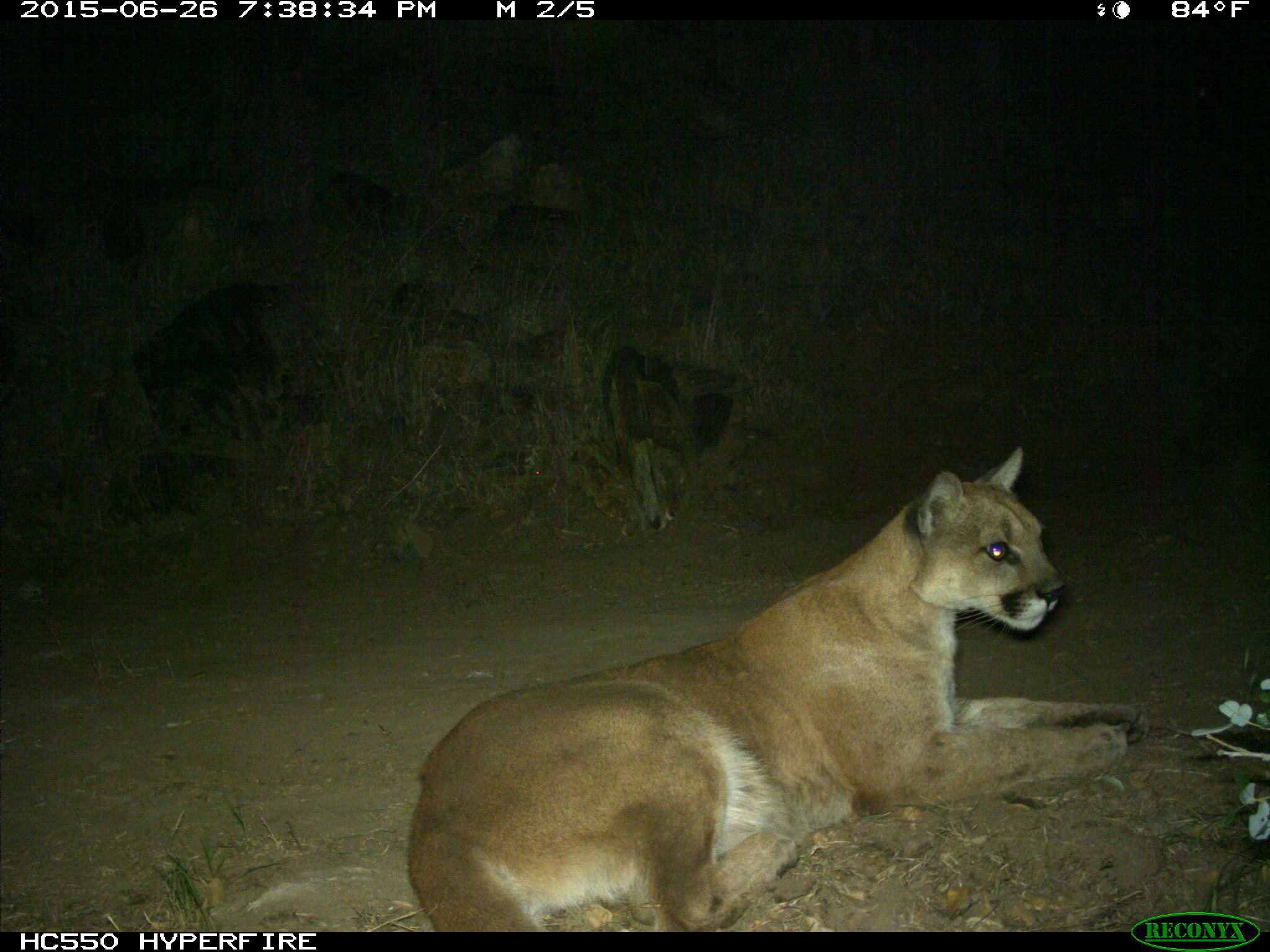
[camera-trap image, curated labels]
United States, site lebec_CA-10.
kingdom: Animalia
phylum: Chordata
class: Mammalia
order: Carnivora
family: Felidae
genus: Puma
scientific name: Puma concolor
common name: mountain lion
Puma concolor (mountain lion).